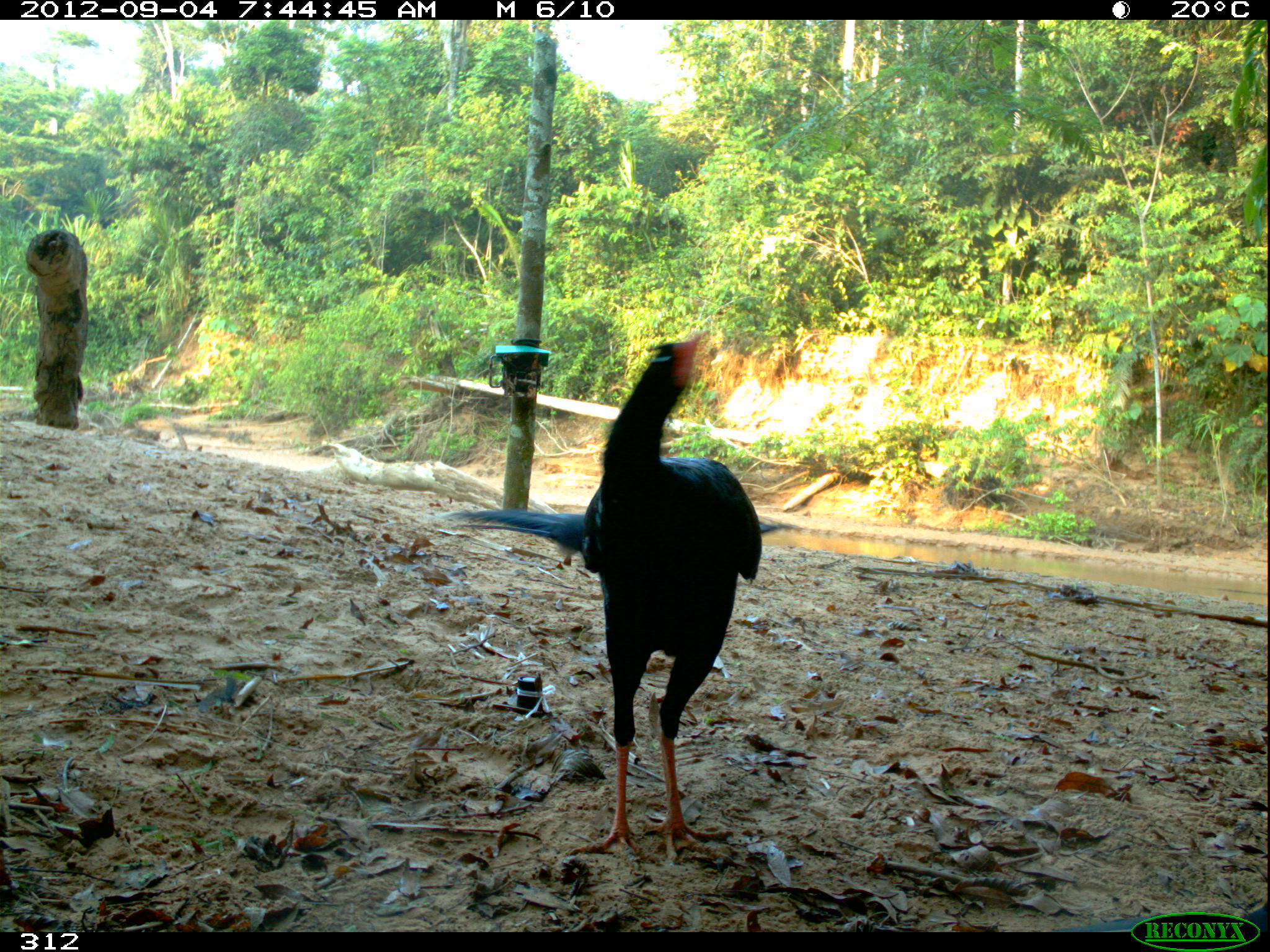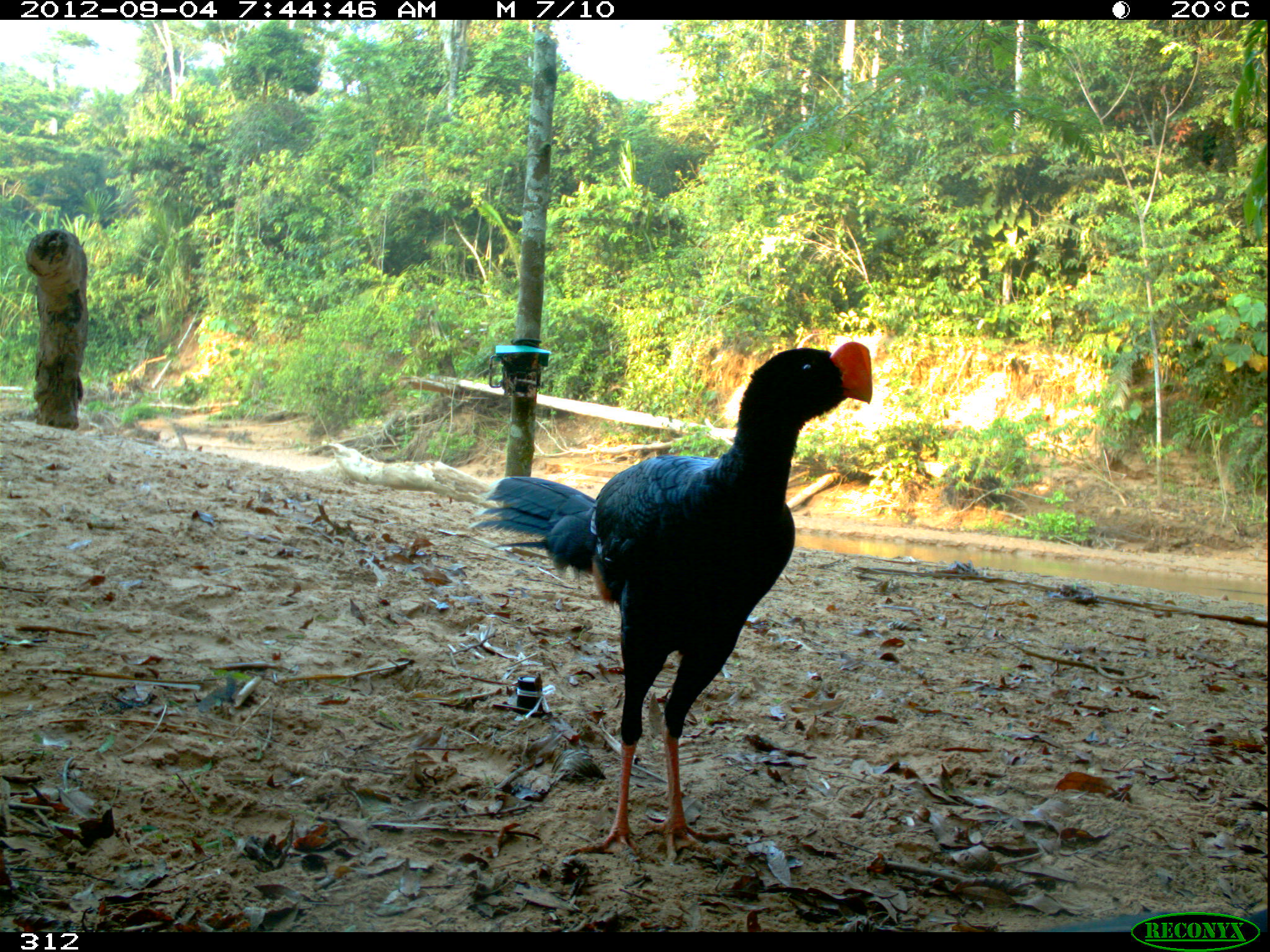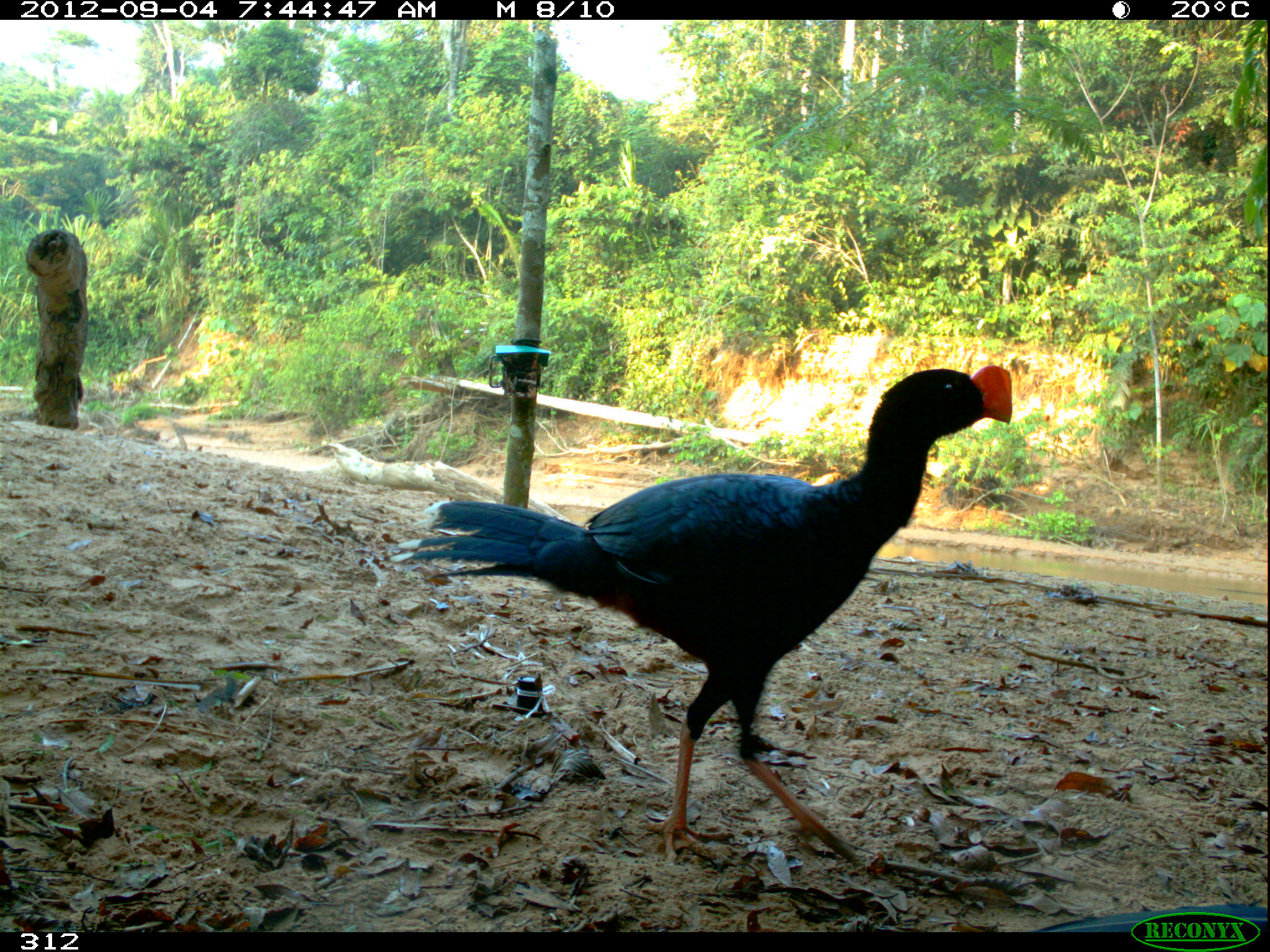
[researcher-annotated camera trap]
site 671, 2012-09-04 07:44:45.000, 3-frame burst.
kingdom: Animalia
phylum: Chordata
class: Aves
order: Galliformes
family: Cracidae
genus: Mitu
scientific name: Mitu tuberosum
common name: razor-billed curassow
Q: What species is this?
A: Mitu tuberosum (razor-billed curassow).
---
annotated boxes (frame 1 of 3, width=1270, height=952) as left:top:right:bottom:
mitu tuberosum: 435:327:773:863; 1057:906:1270:933